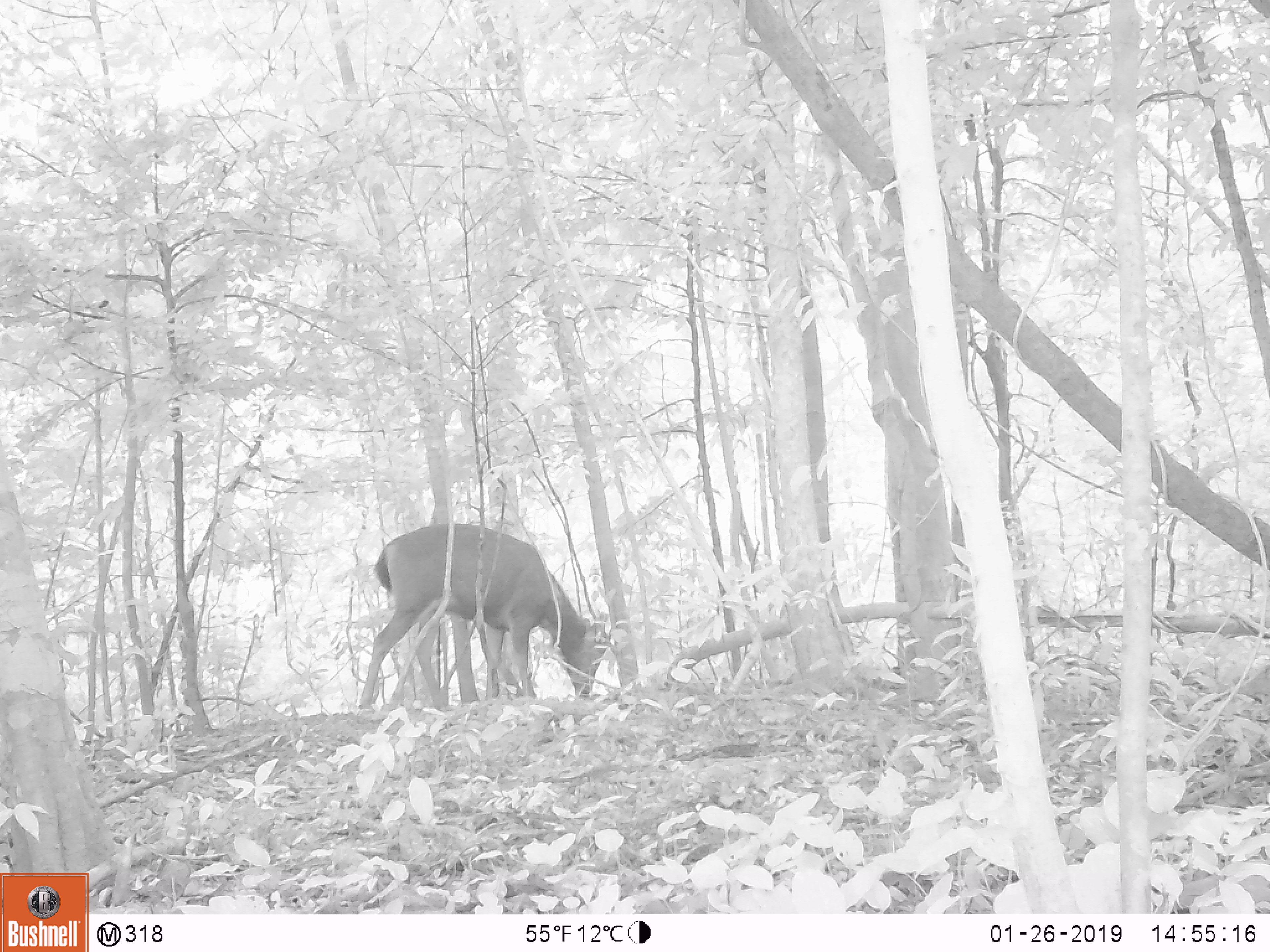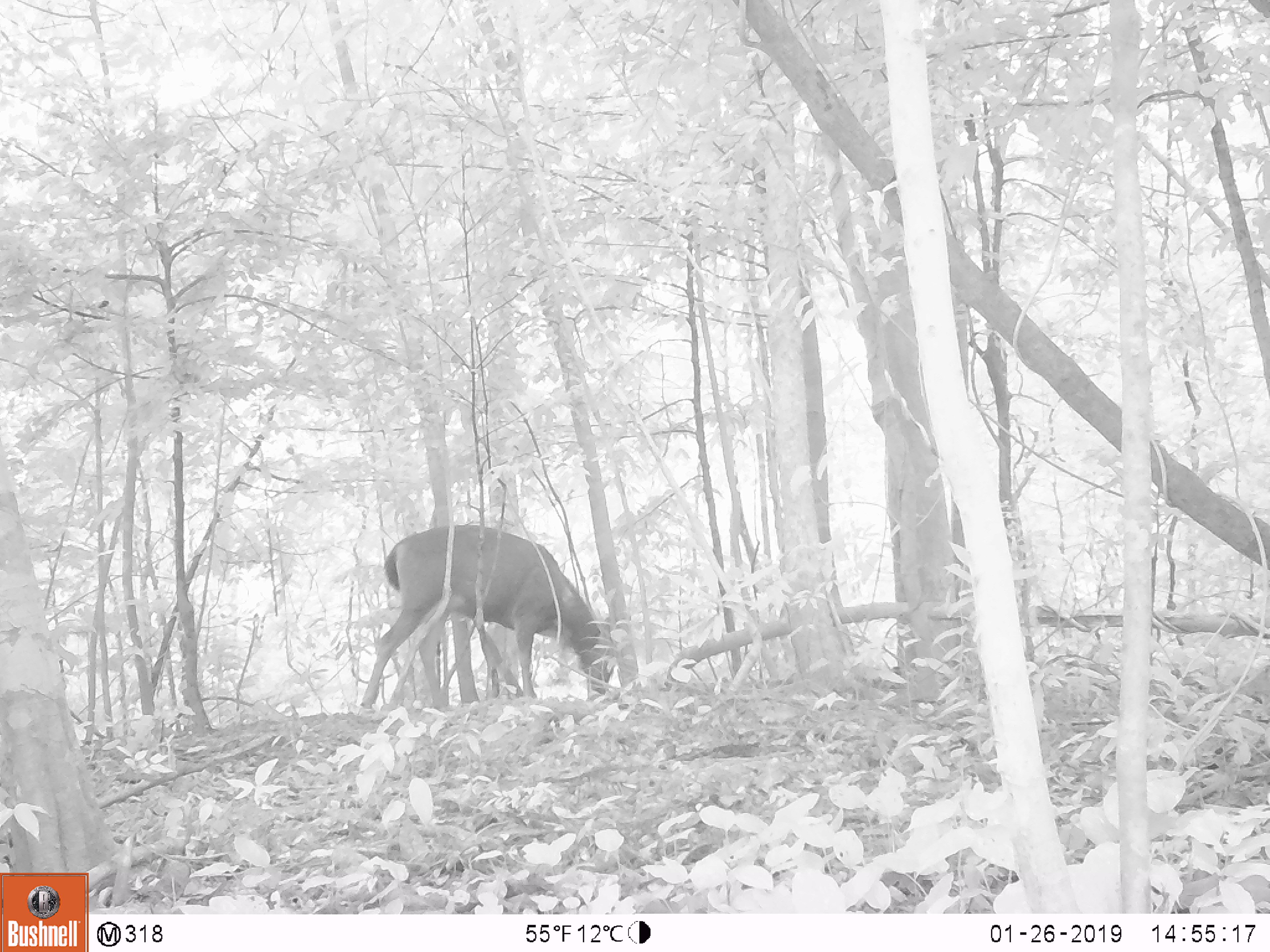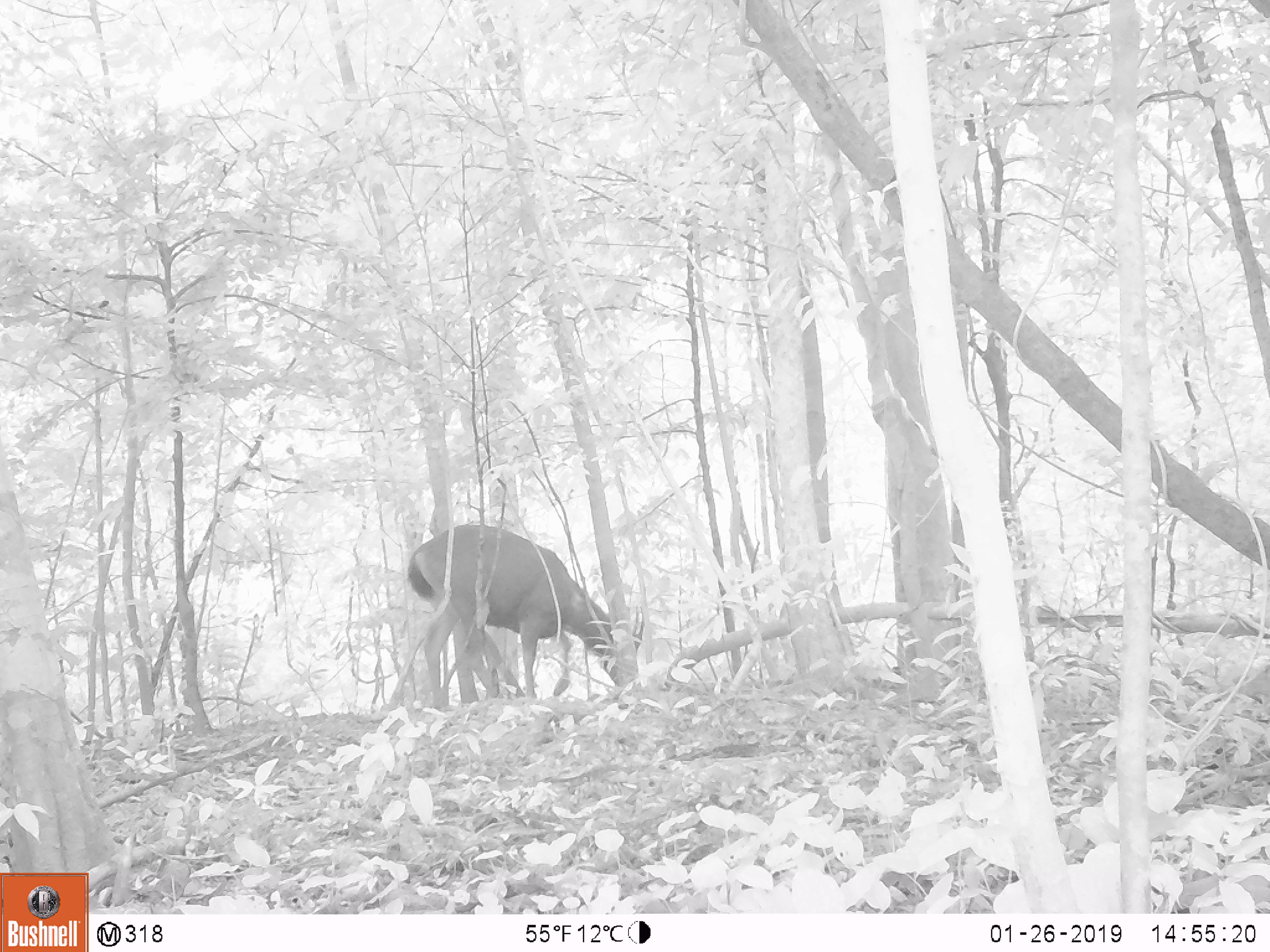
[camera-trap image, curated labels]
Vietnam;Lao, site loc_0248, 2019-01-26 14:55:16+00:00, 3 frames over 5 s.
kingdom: Animalia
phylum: Chordata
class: Mammalia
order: Artiodactyla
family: Cervidae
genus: Rusa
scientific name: Rusa unicolor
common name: sambar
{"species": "sambar (Rusa unicolor)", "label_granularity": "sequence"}